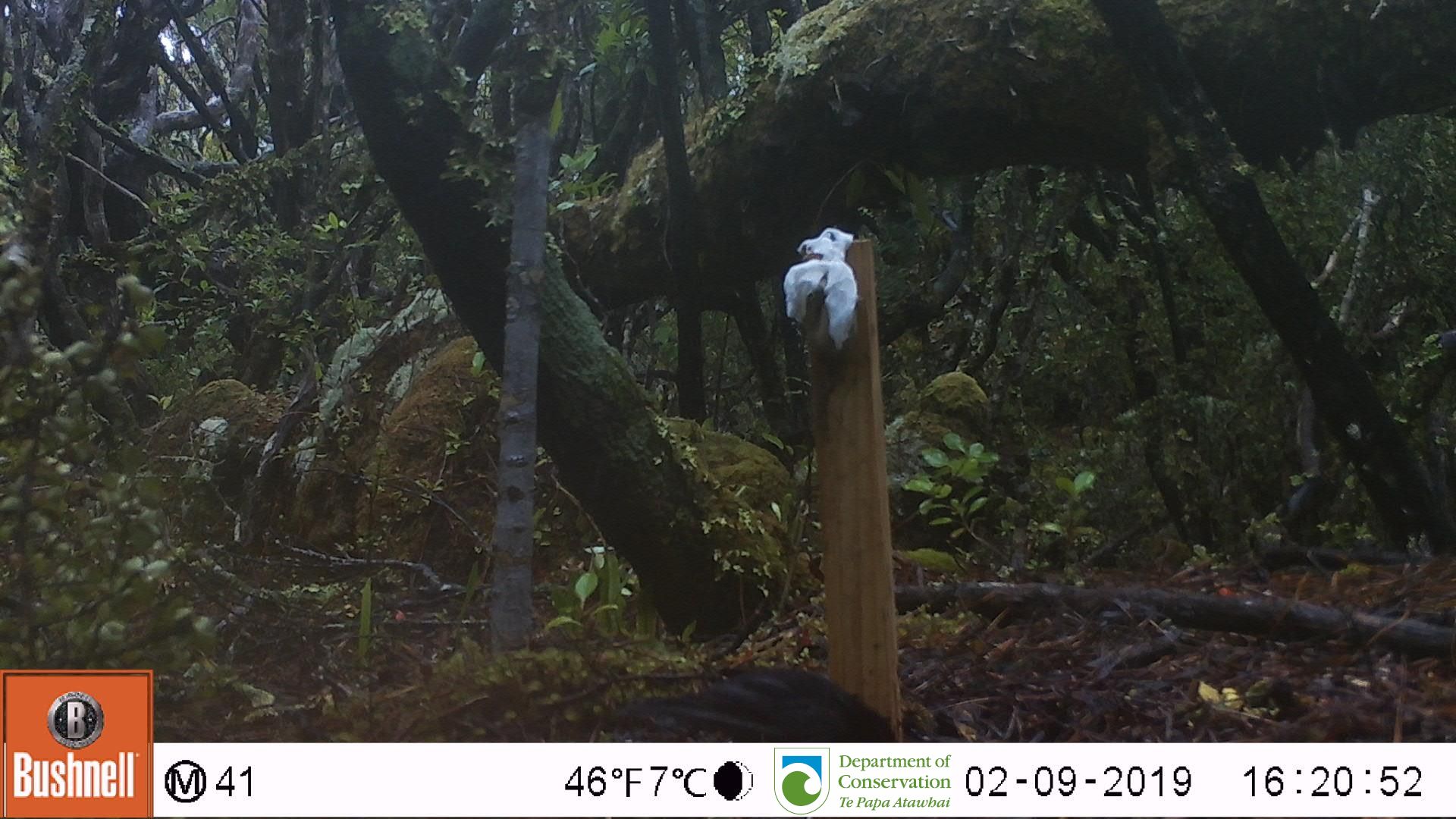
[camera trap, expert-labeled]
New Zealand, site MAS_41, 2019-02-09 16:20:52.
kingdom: Animalia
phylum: Chordata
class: Aves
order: Passeriformes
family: Turdidae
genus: Turdus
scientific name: Turdus merula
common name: eurasian blackbird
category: blackbird